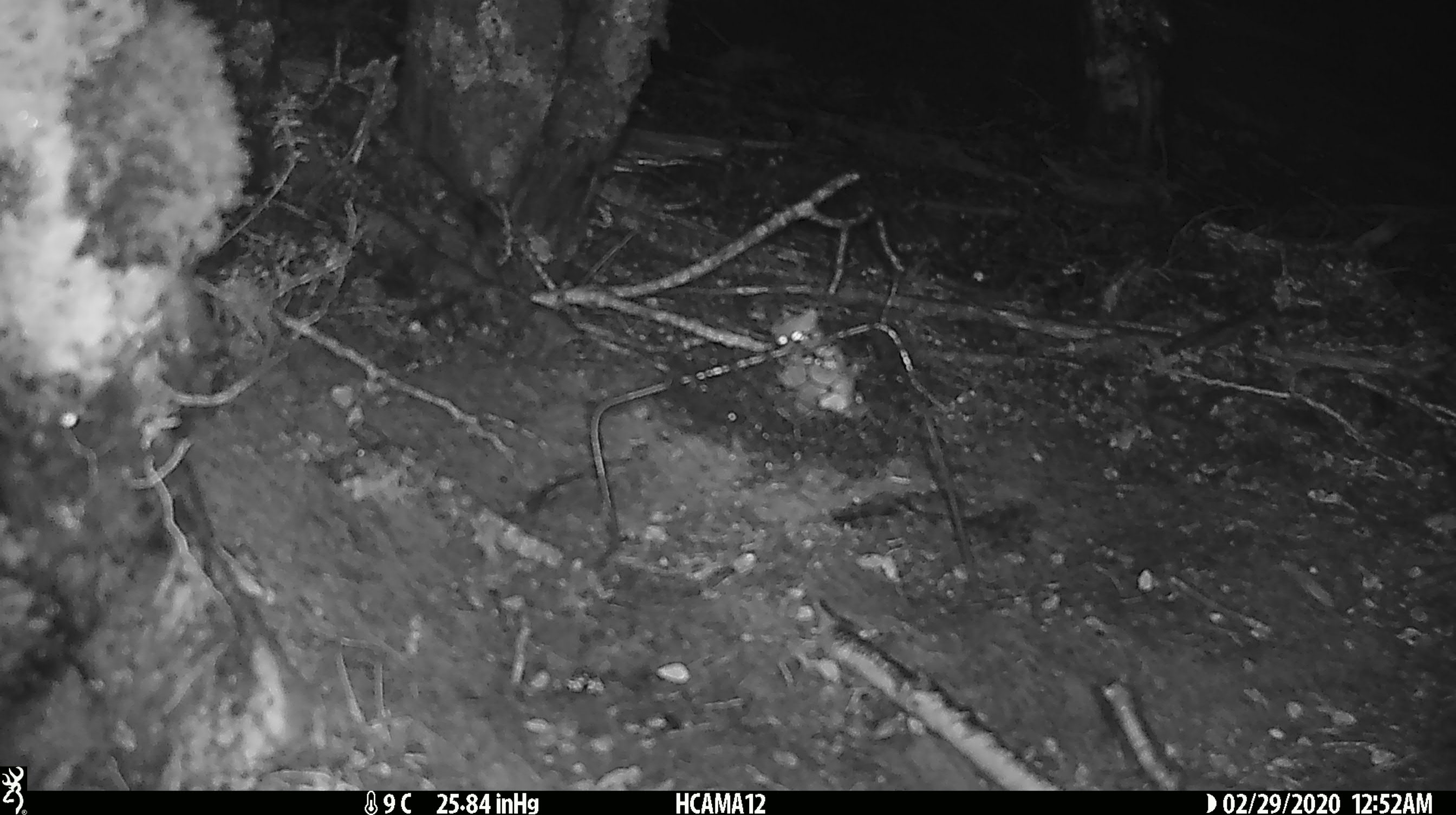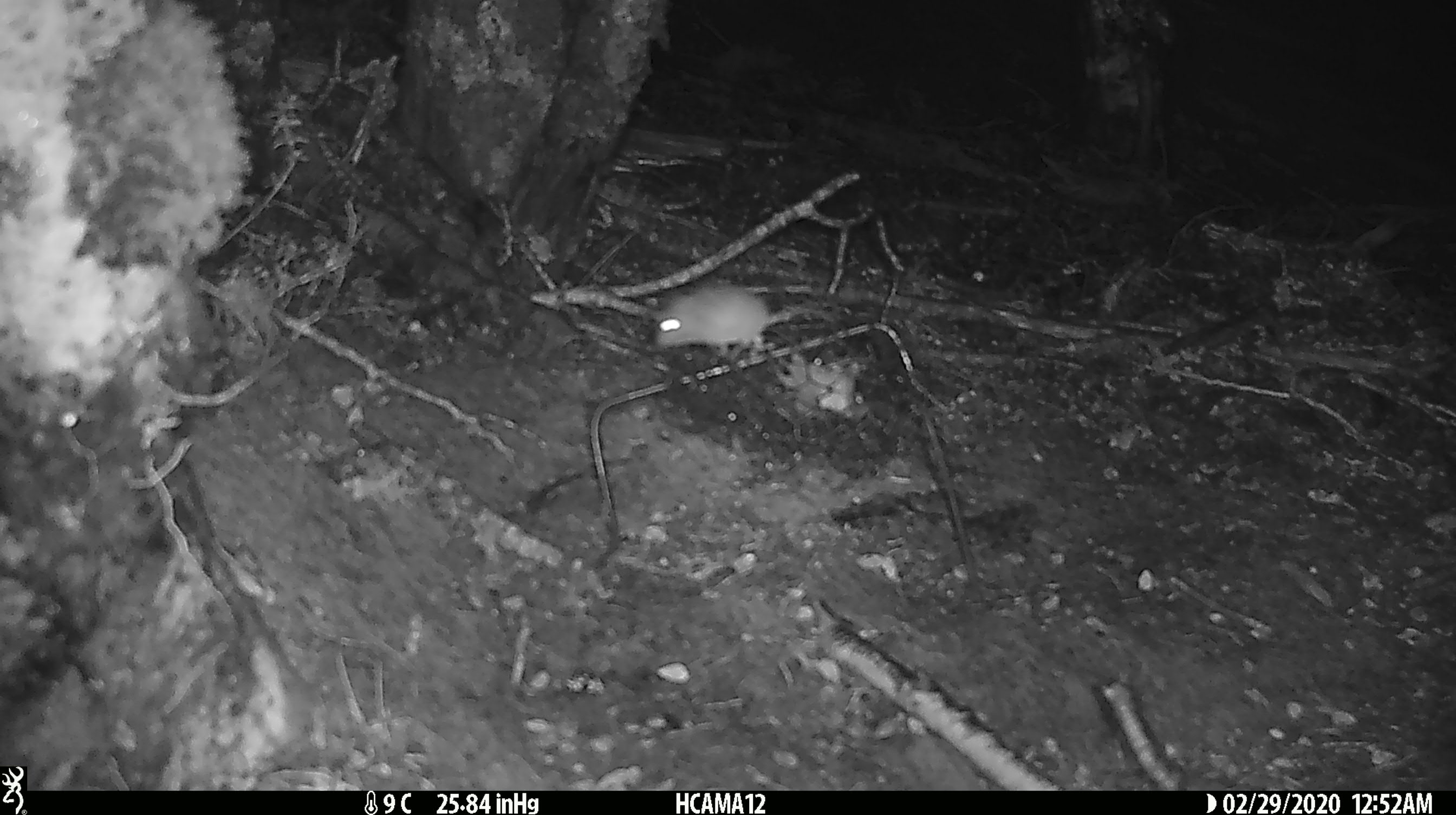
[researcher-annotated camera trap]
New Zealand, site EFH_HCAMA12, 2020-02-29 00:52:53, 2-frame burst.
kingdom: Animalia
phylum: Chordata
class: Mammalia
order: Rodentia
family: Muridae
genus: Mus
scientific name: Mus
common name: mouse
Mouse (Mus).